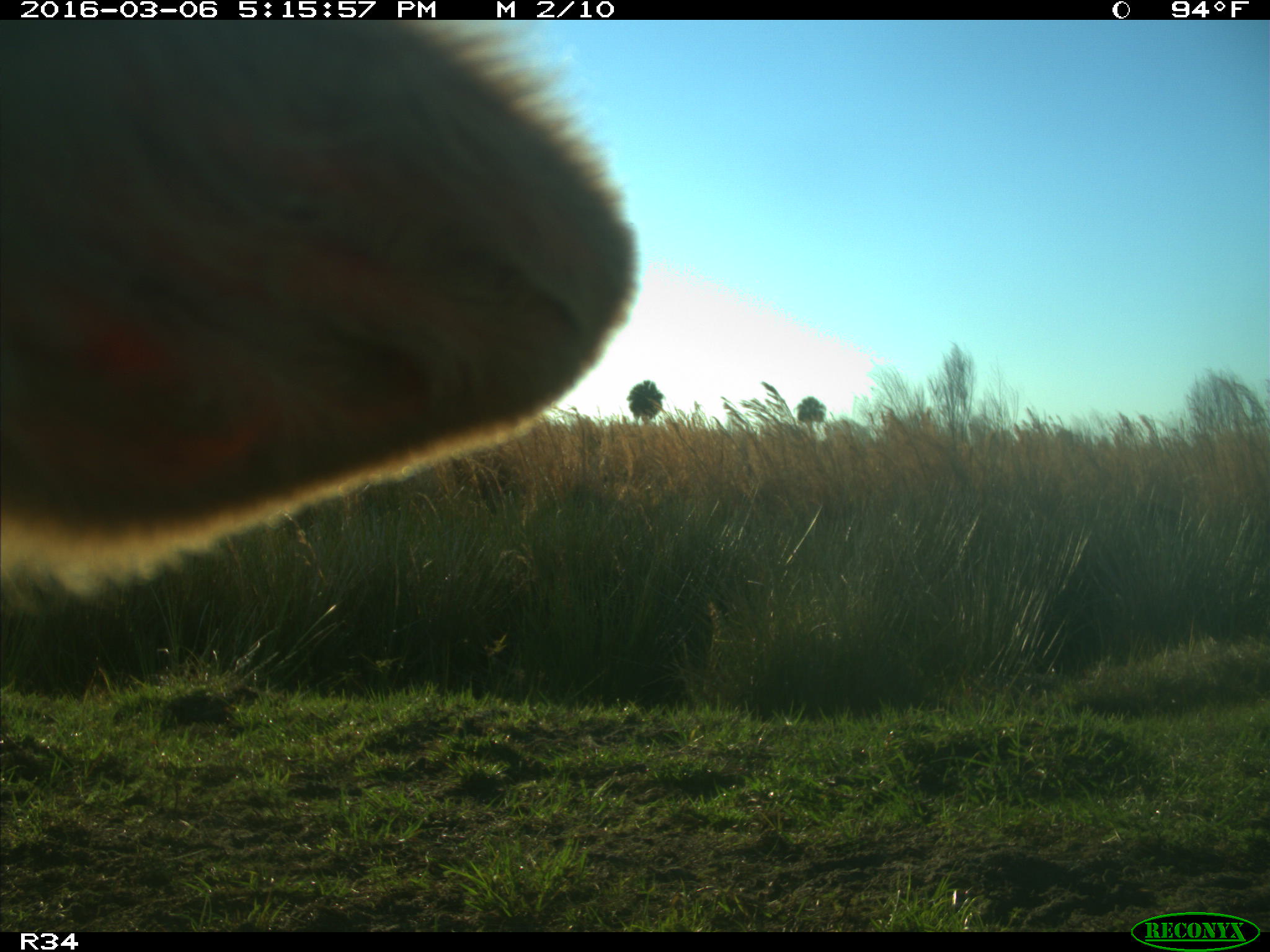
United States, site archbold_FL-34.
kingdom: Animalia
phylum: Chordata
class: Mammalia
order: Artiodactyla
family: Bovidae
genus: Bos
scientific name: Bos taurus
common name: domestic cow